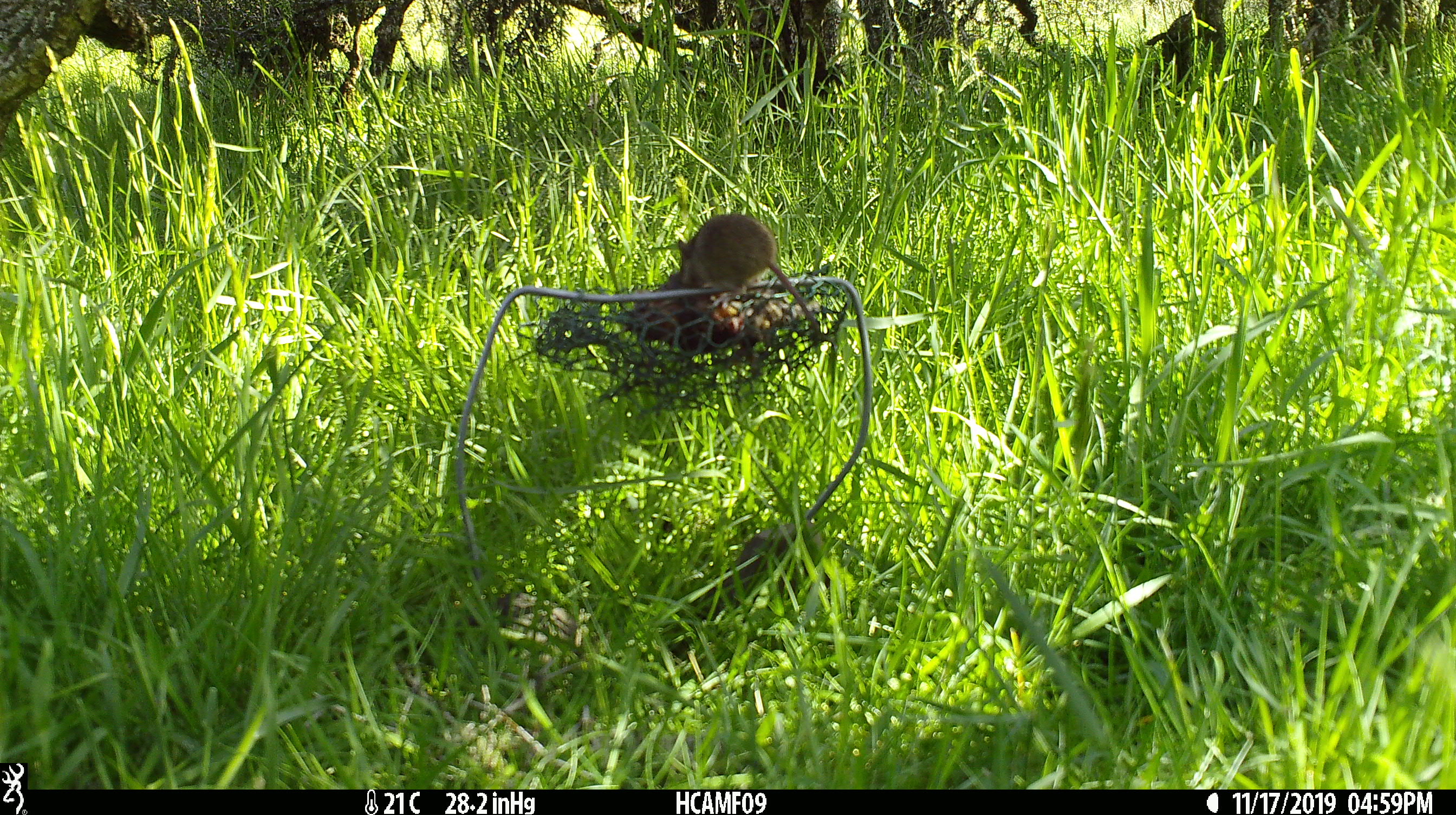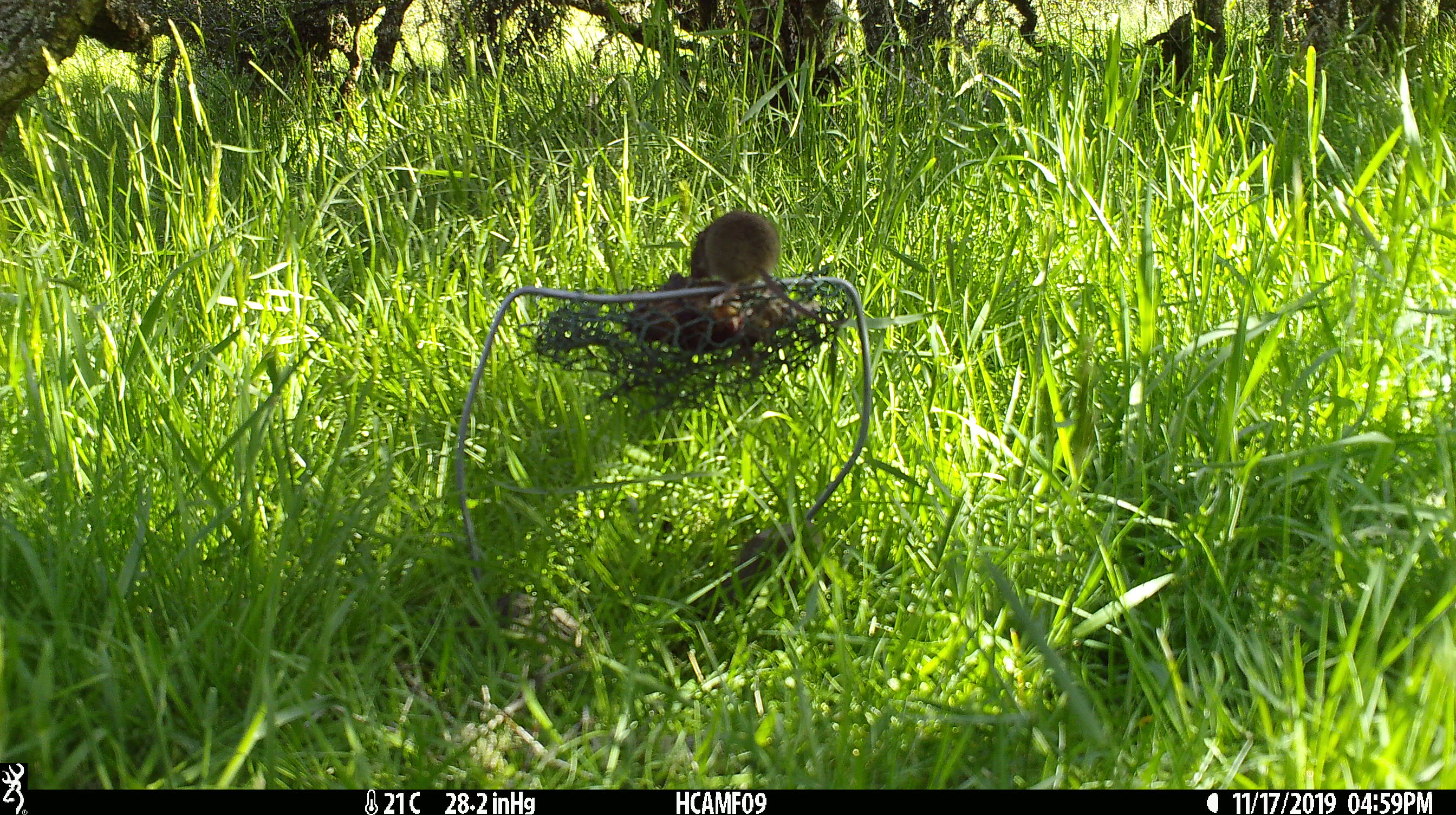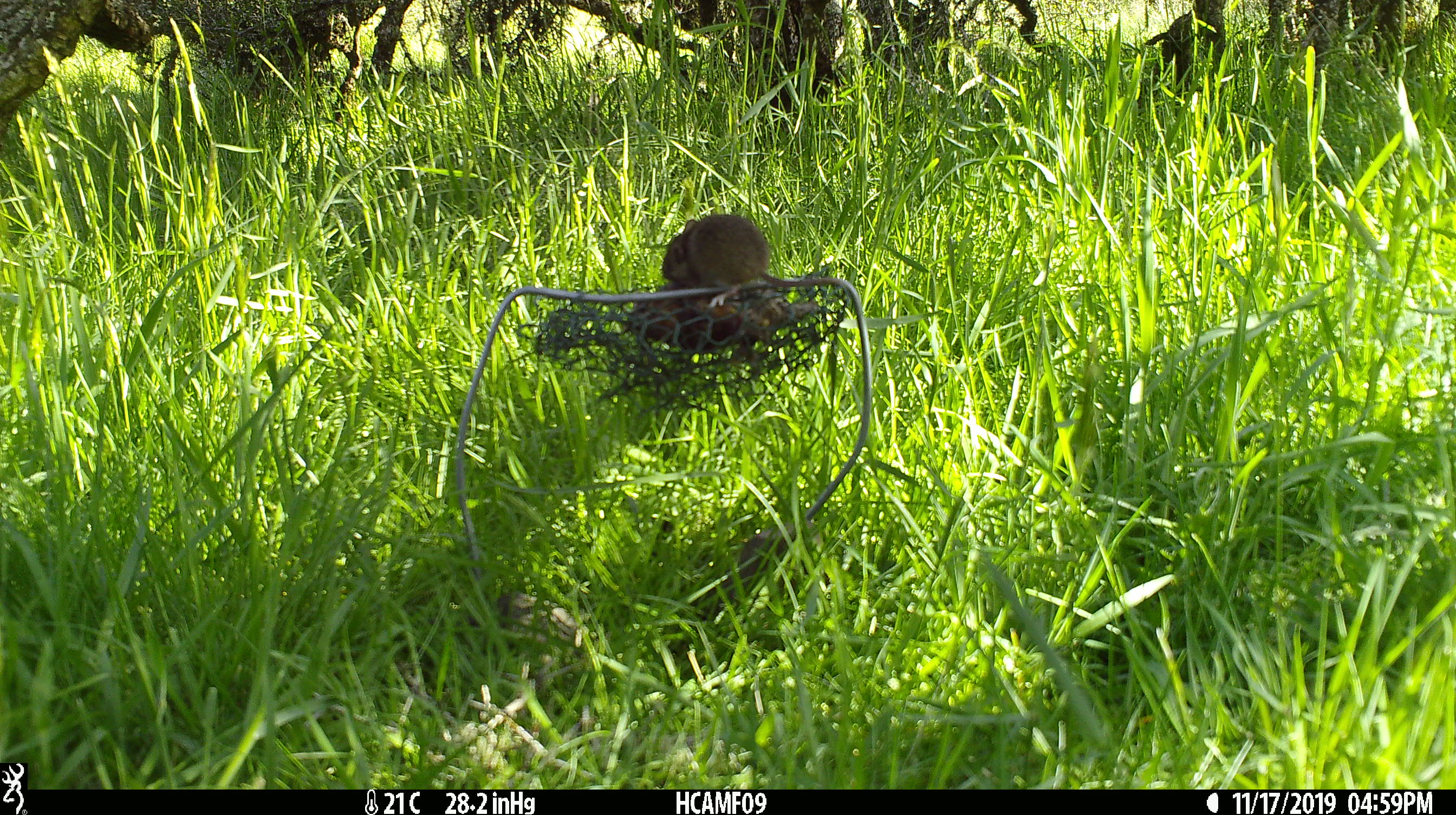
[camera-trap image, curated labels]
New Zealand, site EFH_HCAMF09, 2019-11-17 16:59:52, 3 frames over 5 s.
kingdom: Animalia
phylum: Chordata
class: Mammalia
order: Rodentia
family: Muridae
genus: Mus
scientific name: Mus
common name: mouse